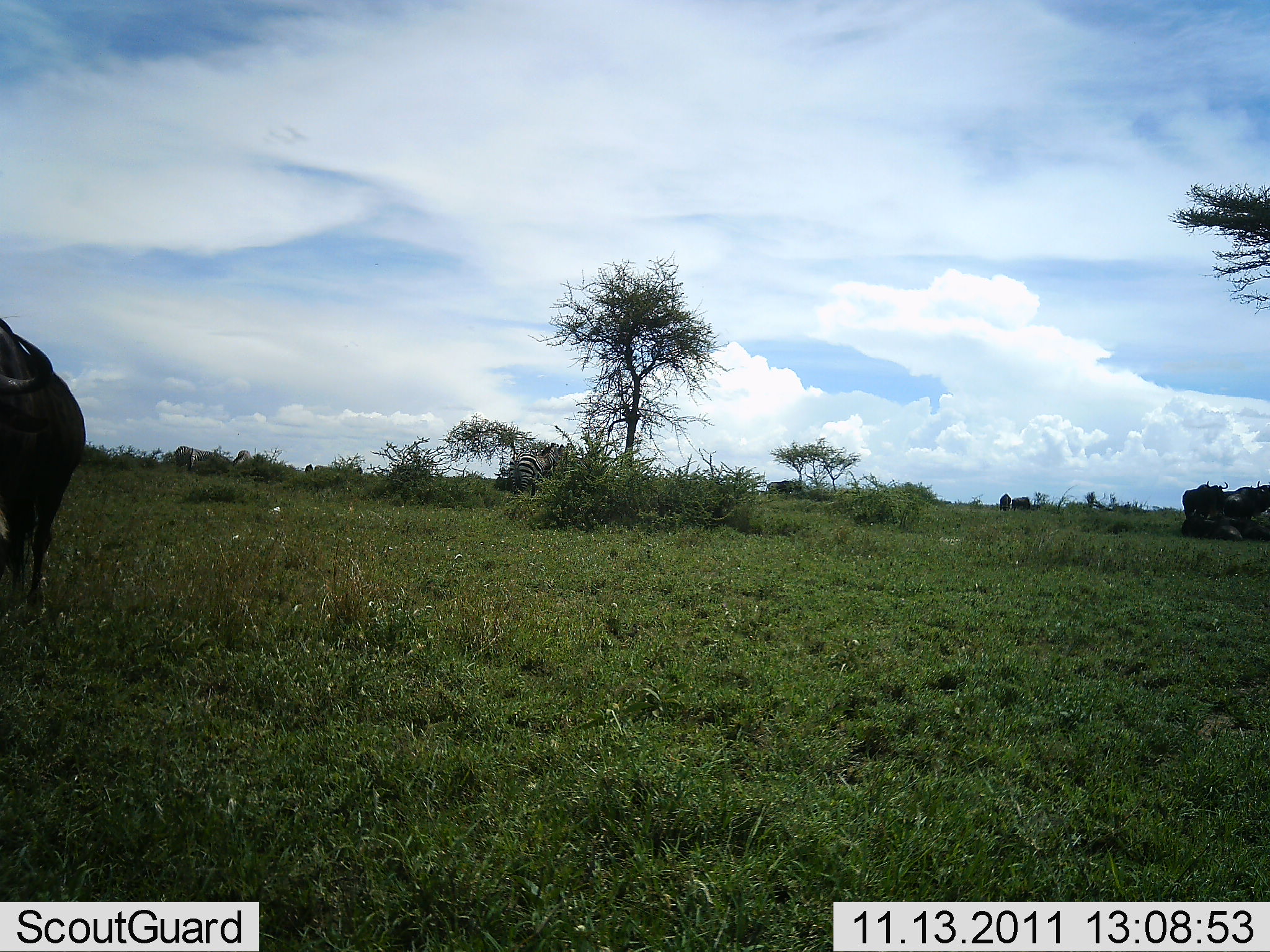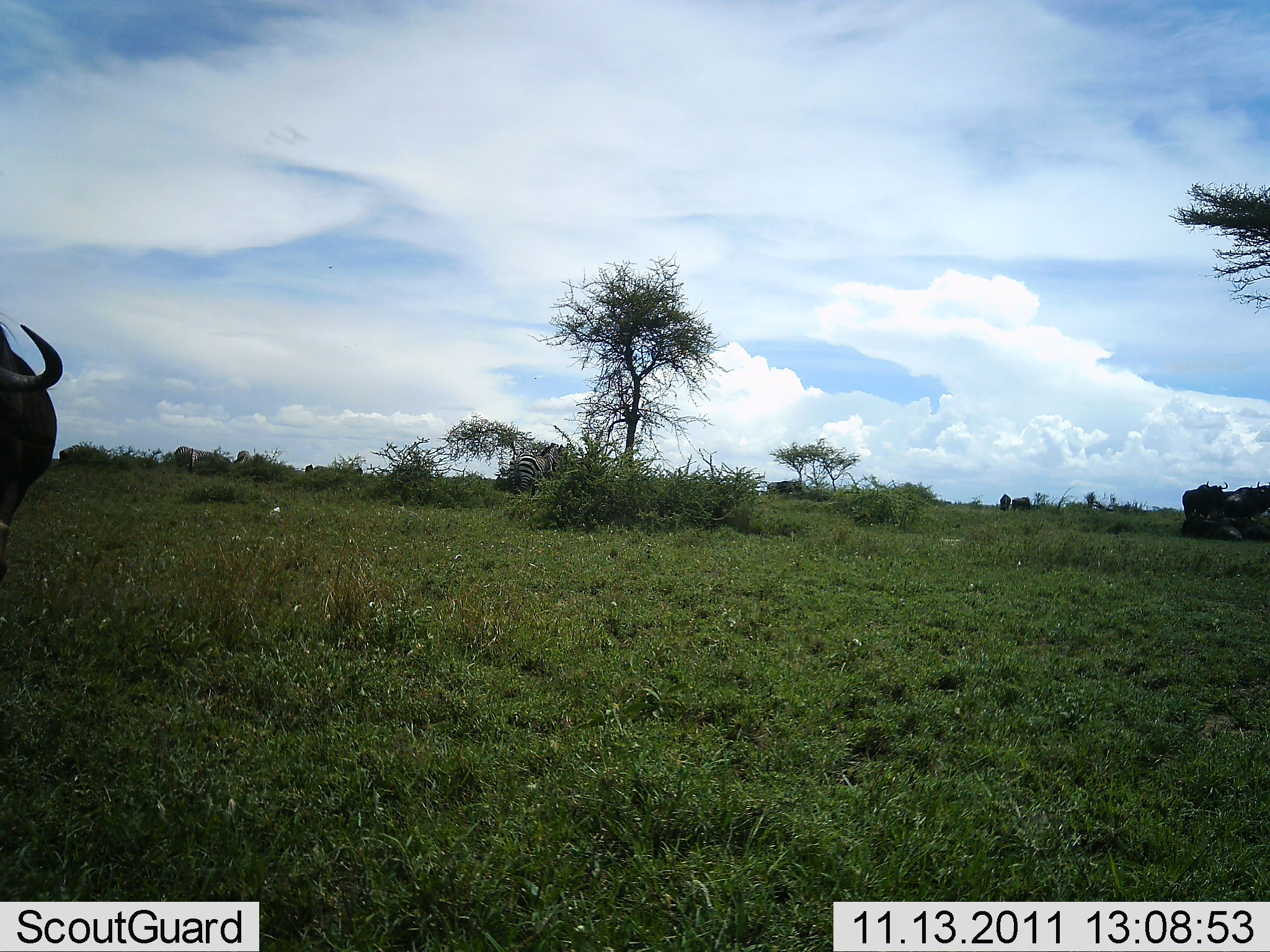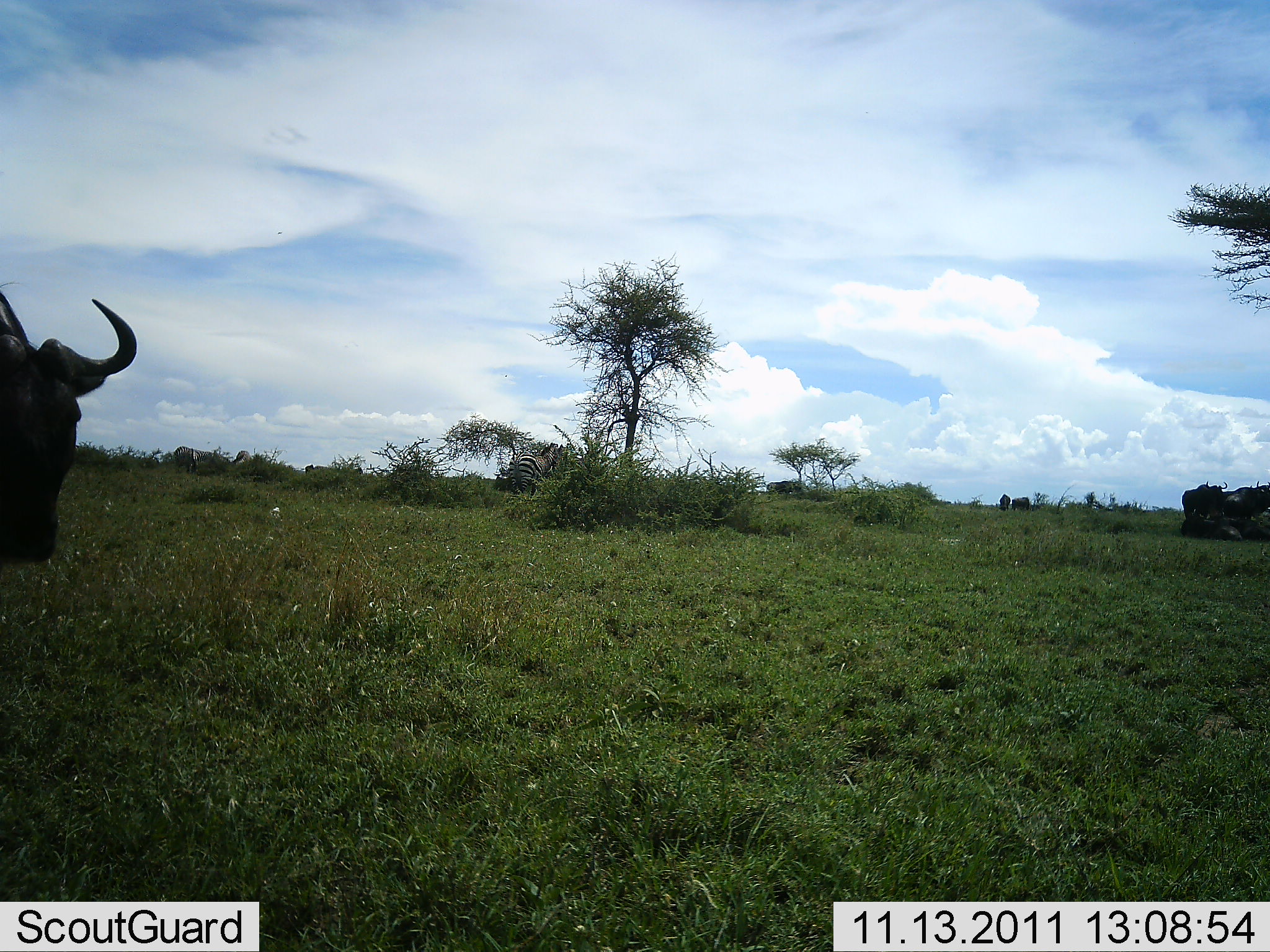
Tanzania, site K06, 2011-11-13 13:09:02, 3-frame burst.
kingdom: Animalia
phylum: Chordata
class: Mammalia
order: Artiodactyla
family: Bovidae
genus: Connochaetes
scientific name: Connochaetes taurinus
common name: blue wildebeest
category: wildebeest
Wildebeest (blue wildebeest) (Connochaetes taurinus), count 1. Behavior (volunteer vote fractions): standing 56%, resting 6%, moving 22%, interacting 0%. Young present (vote fraction): 0%. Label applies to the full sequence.